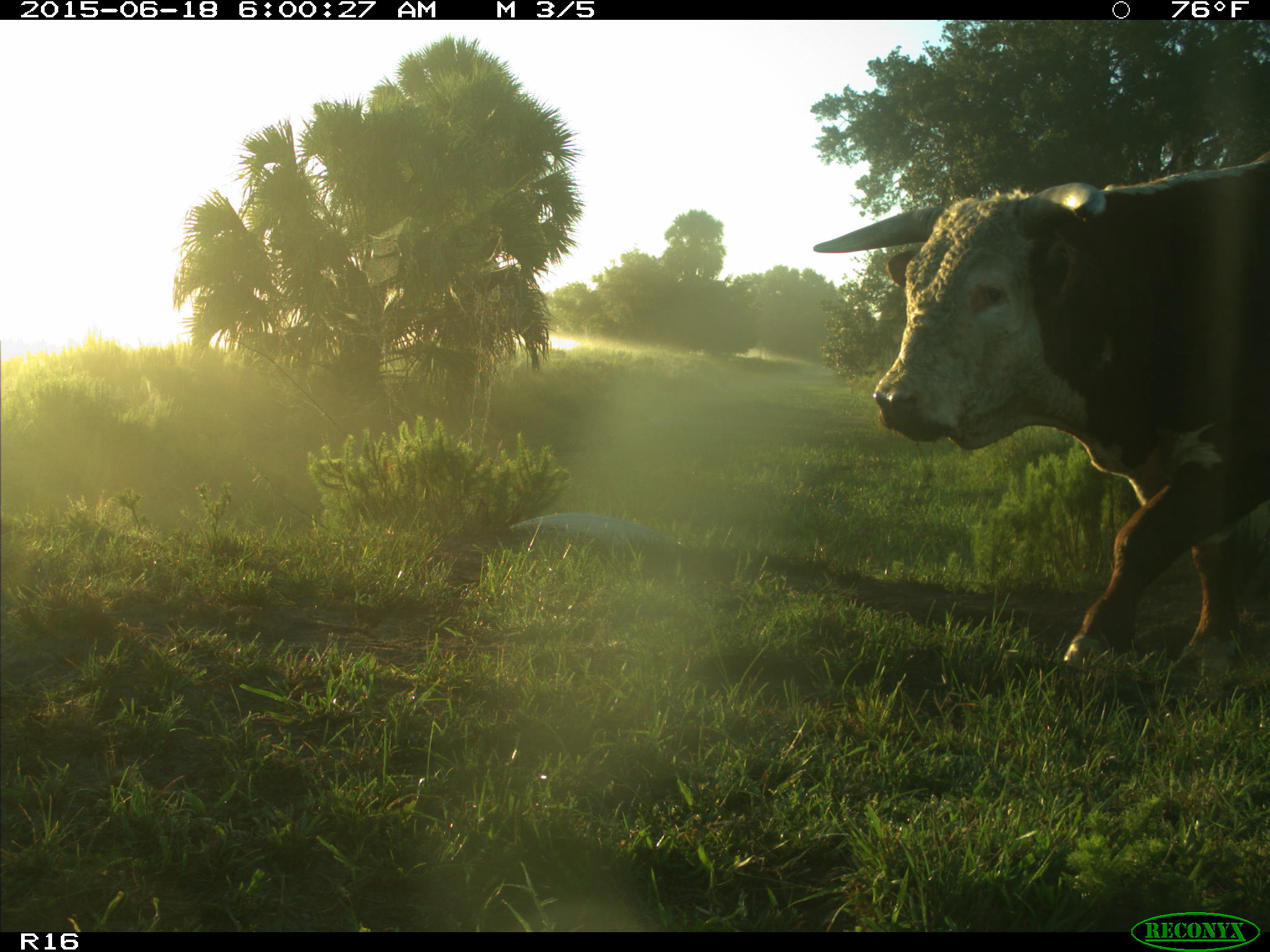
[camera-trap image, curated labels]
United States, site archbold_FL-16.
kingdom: Animalia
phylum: Chordata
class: Mammalia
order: Artiodactyla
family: Bovidae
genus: Bos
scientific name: Bos taurus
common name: domestic cow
Bos taurus (domestic cow).